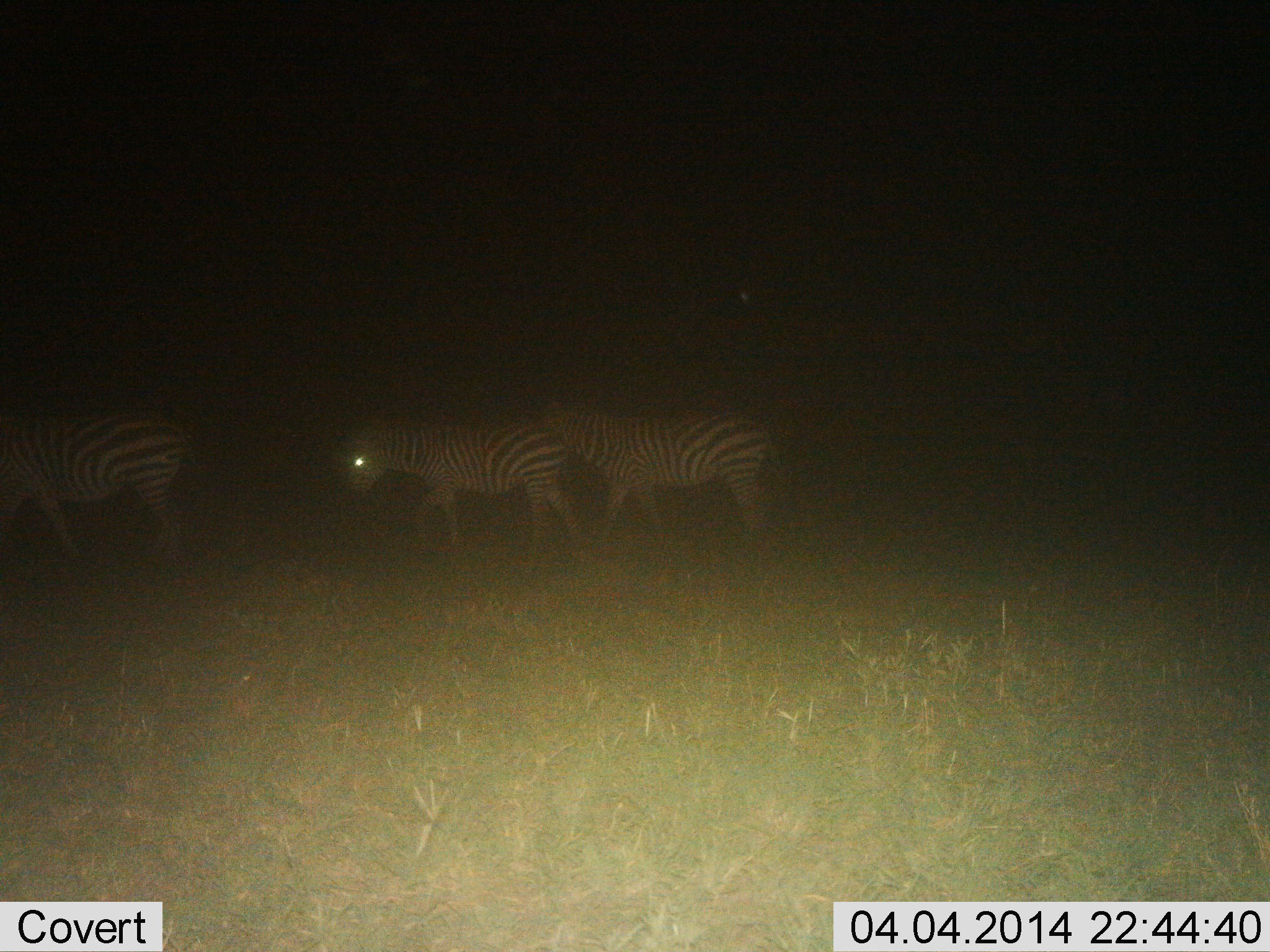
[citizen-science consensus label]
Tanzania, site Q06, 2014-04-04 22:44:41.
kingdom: Animalia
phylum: Chordata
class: Mammalia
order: Perissodactyla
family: Equidae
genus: Equus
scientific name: Equus quagga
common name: plains zebra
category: zebra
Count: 3.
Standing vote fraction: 0%.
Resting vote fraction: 0%.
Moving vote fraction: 100%.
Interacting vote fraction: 0%.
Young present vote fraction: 0%.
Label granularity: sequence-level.